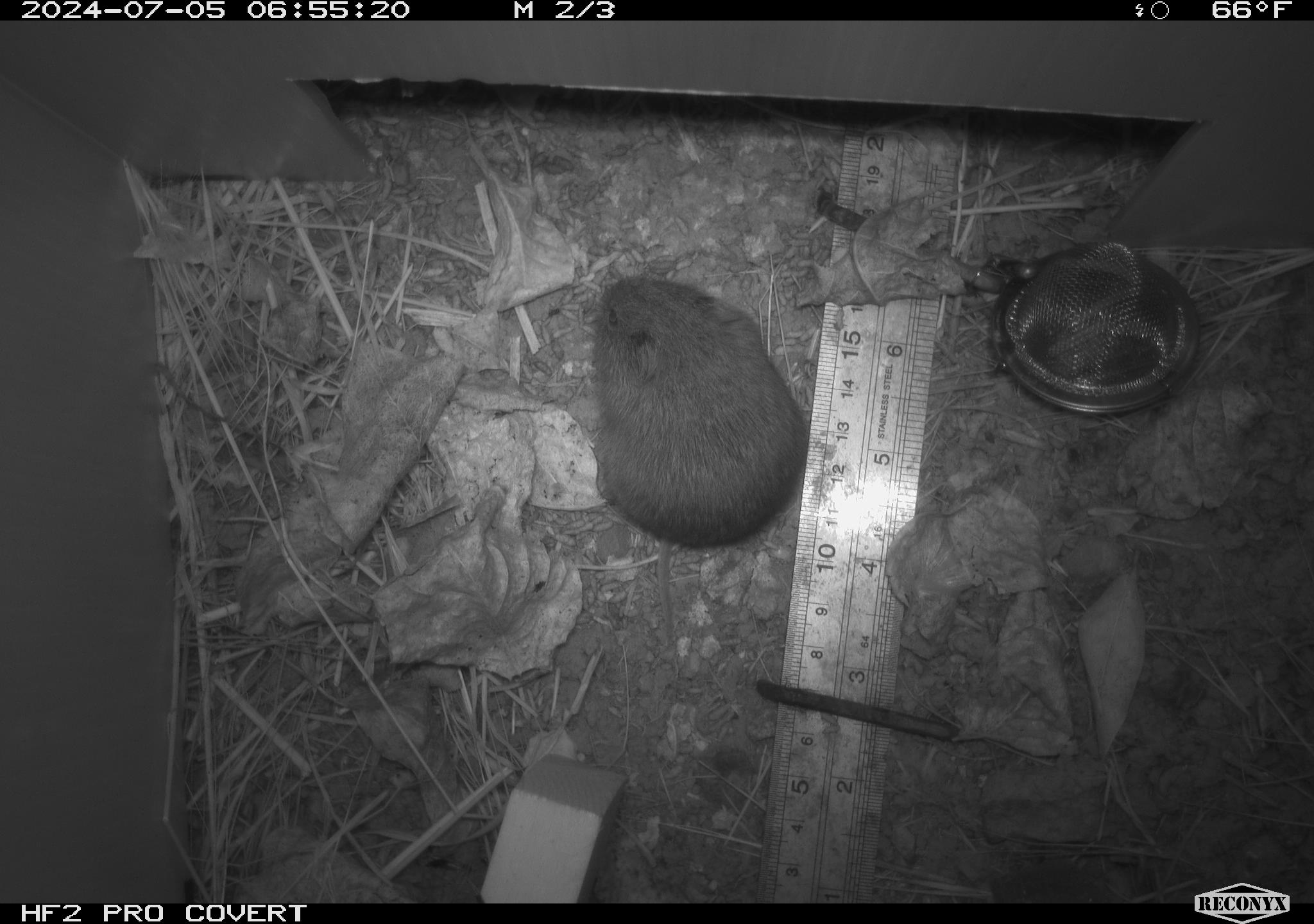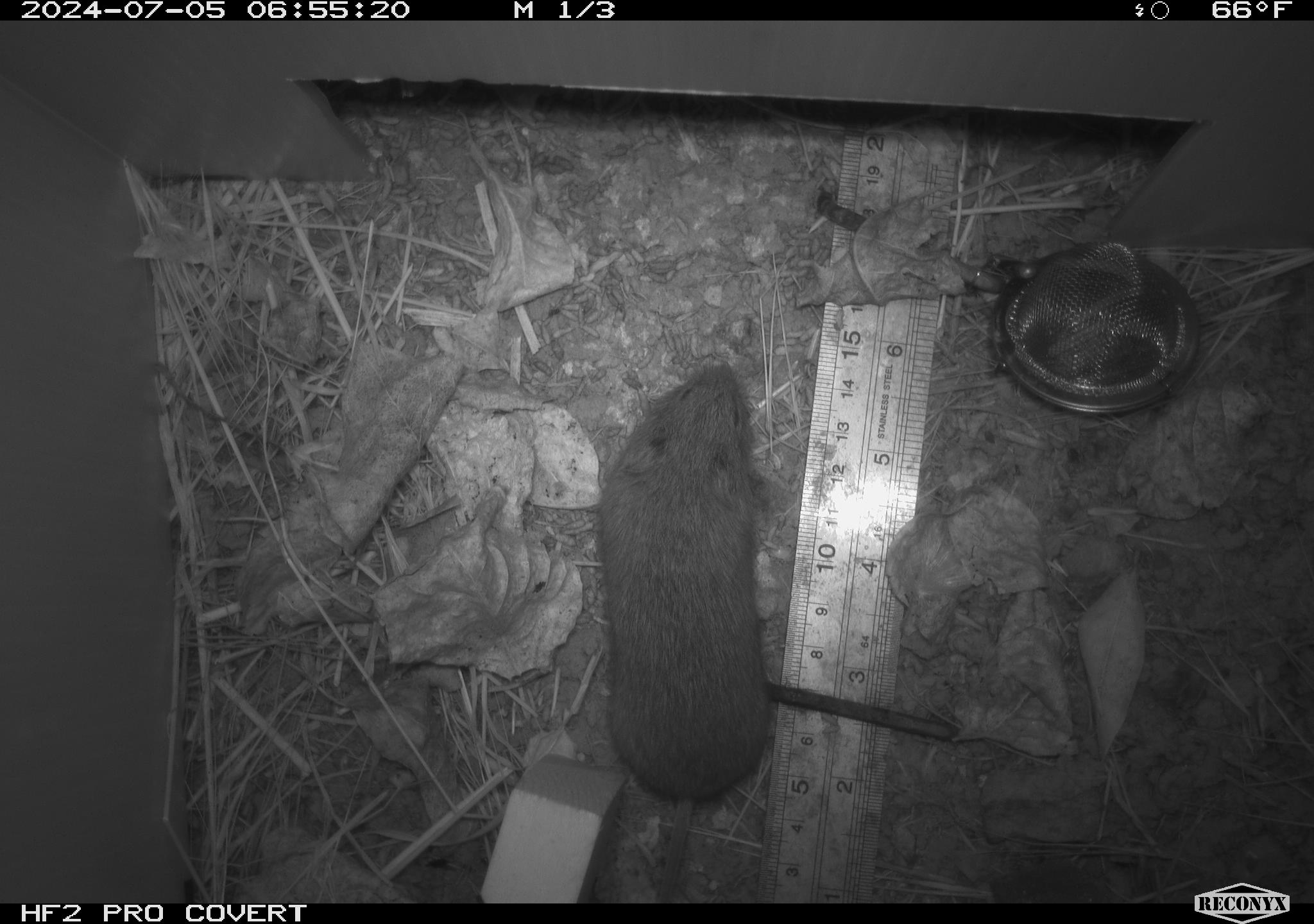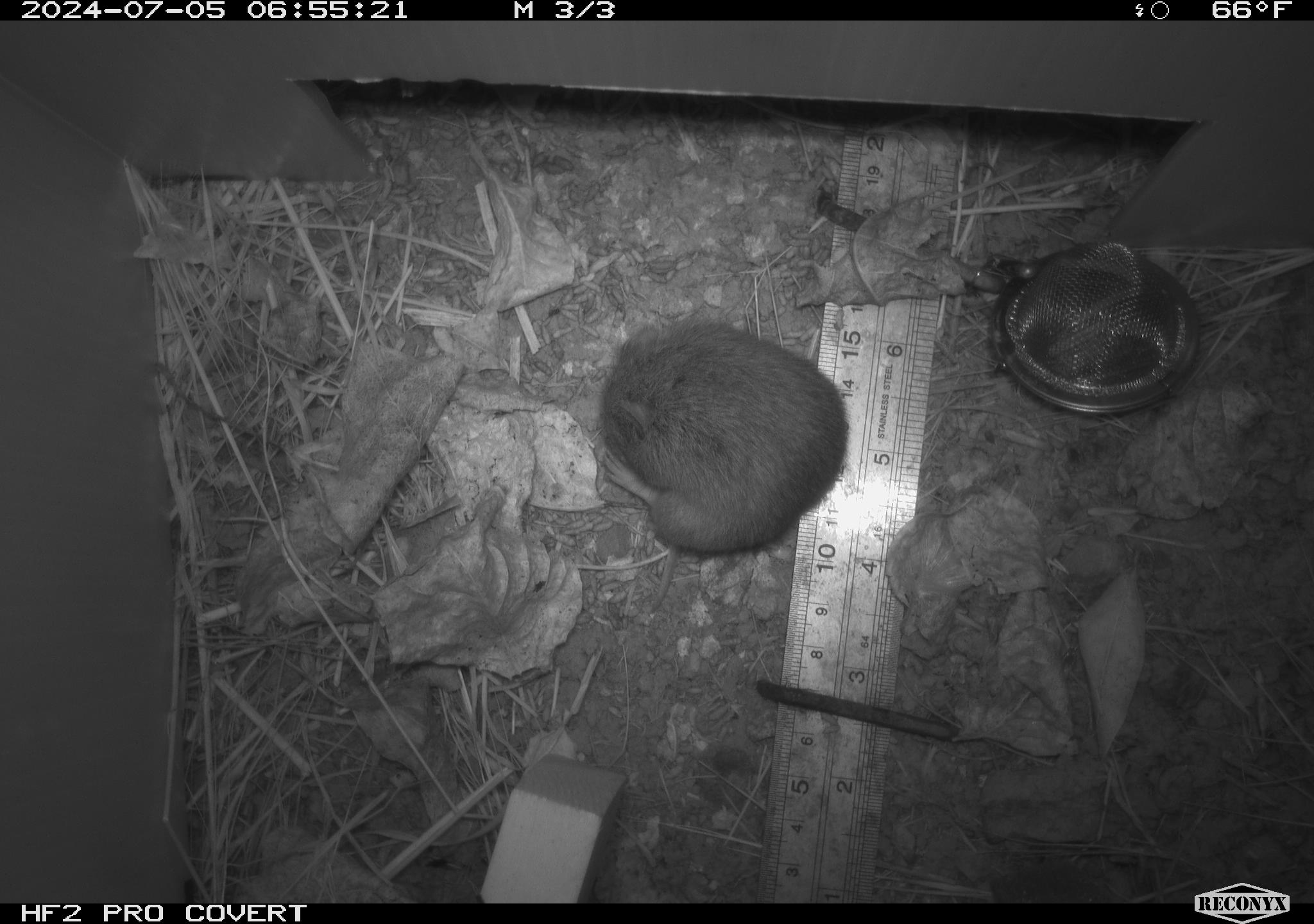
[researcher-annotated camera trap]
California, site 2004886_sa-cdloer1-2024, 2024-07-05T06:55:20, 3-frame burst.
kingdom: Animalia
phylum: Chordata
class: Mammalia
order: Rodentia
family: Cricetidae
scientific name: Arvicolinae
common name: voles, lemmings, and muskrats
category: arvicolinae subfamily